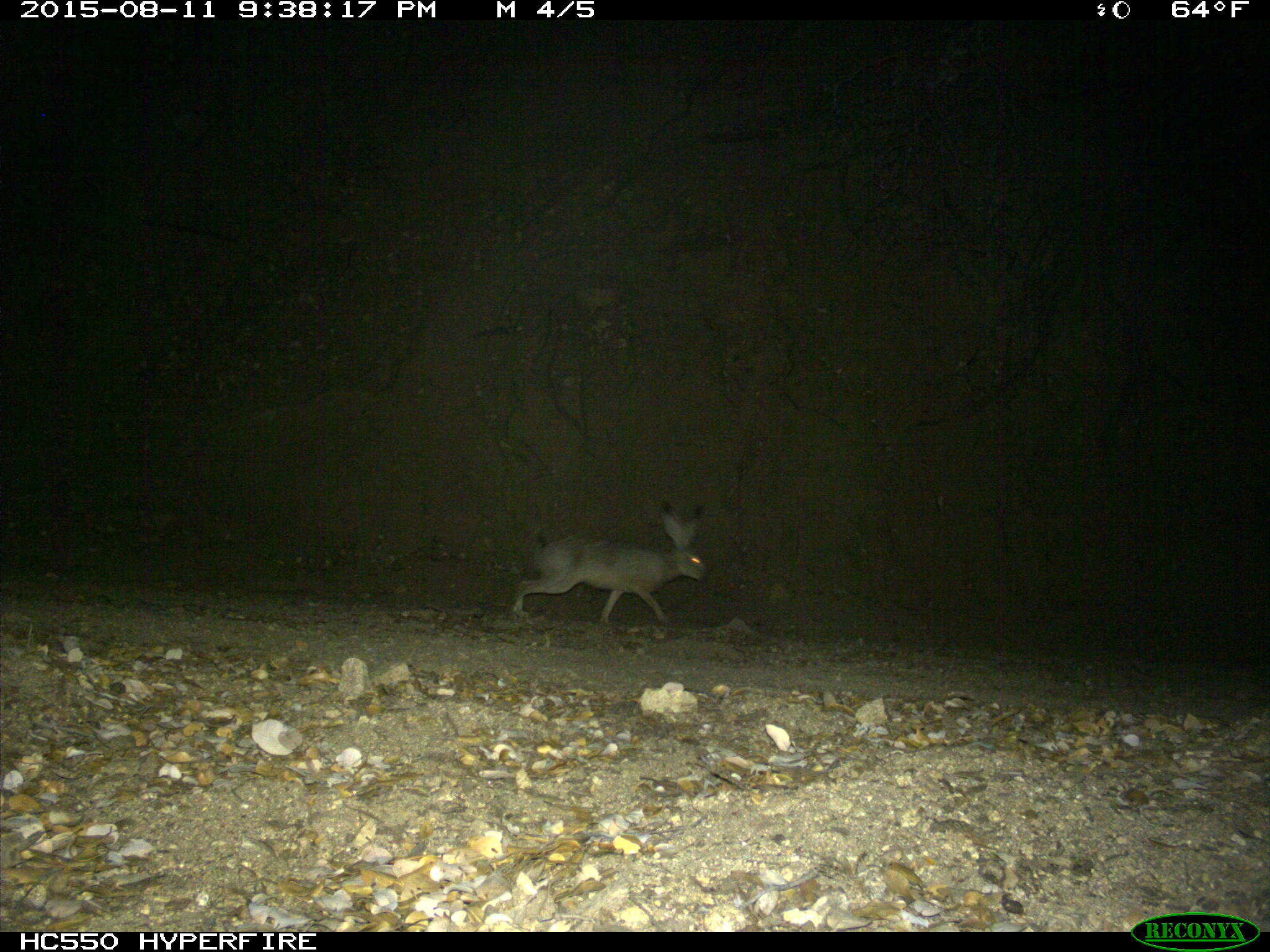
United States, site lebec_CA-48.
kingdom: Animalia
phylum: Chordata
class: Mammalia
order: Lagomorpha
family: Leporidae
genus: Lepus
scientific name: Lepus californicus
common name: black-tailed jackrabbit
Lepus californicus (black-tailed jackrabbit).